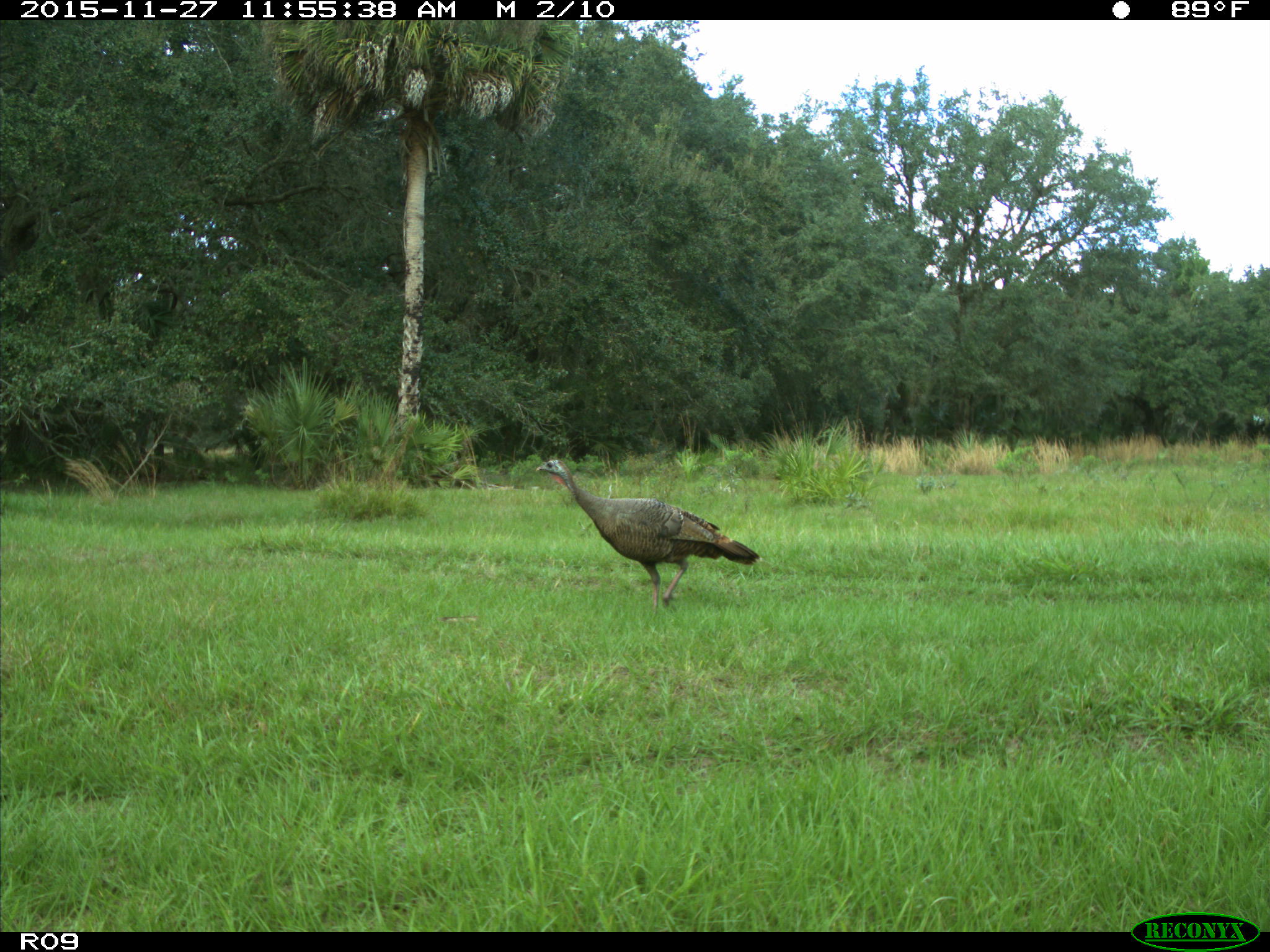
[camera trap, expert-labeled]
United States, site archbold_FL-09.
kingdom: Animalia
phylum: Chordata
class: Aves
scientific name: Aves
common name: birds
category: unidentified bird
Unidentified bird (birds) (Aves).